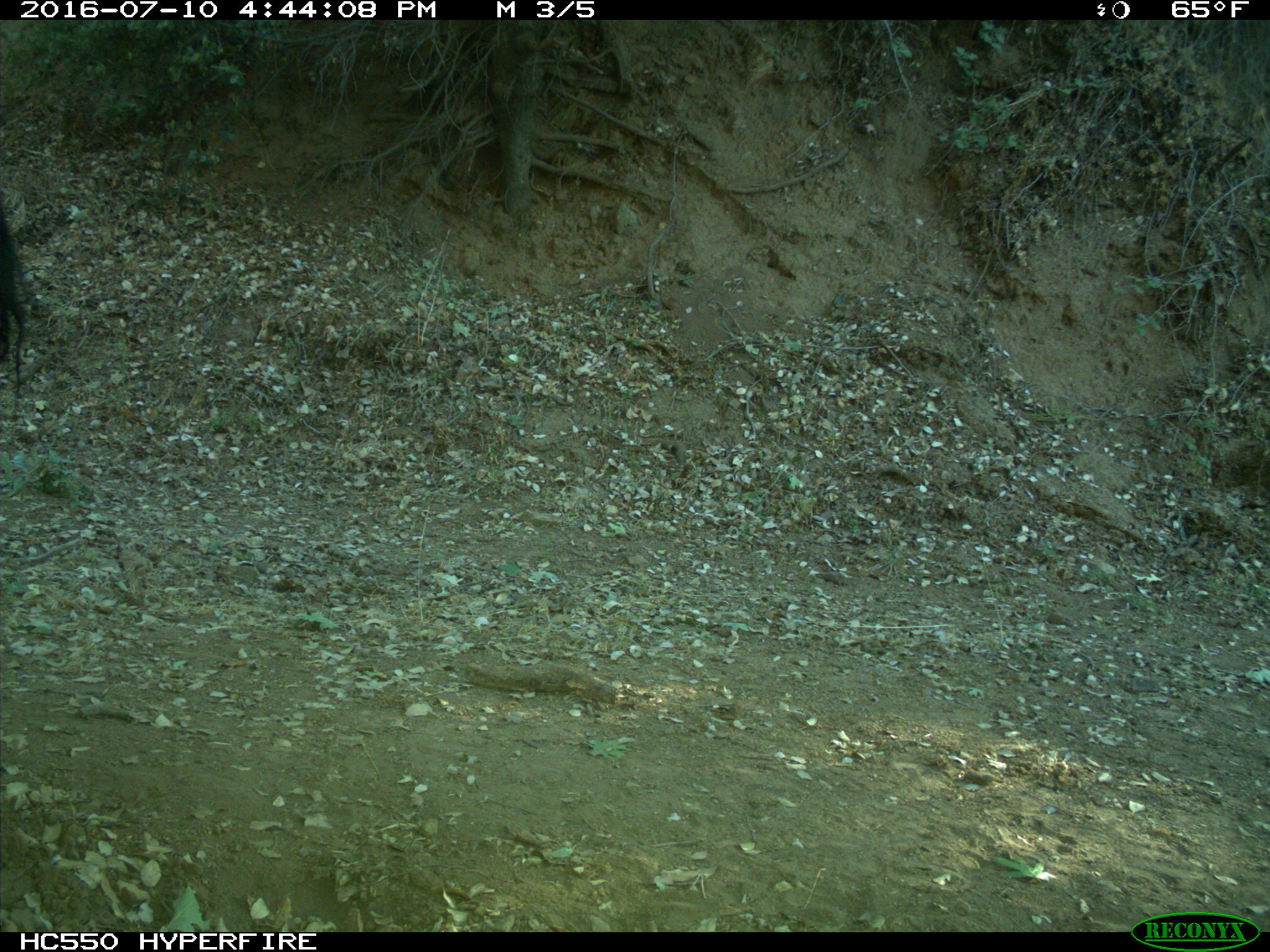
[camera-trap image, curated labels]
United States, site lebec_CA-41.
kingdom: Animalia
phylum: Chordata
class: Mammalia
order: Artiodactyla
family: Bovidae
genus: Bos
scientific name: Bos taurus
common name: domestic cow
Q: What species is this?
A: Bos taurus (domestic cow).